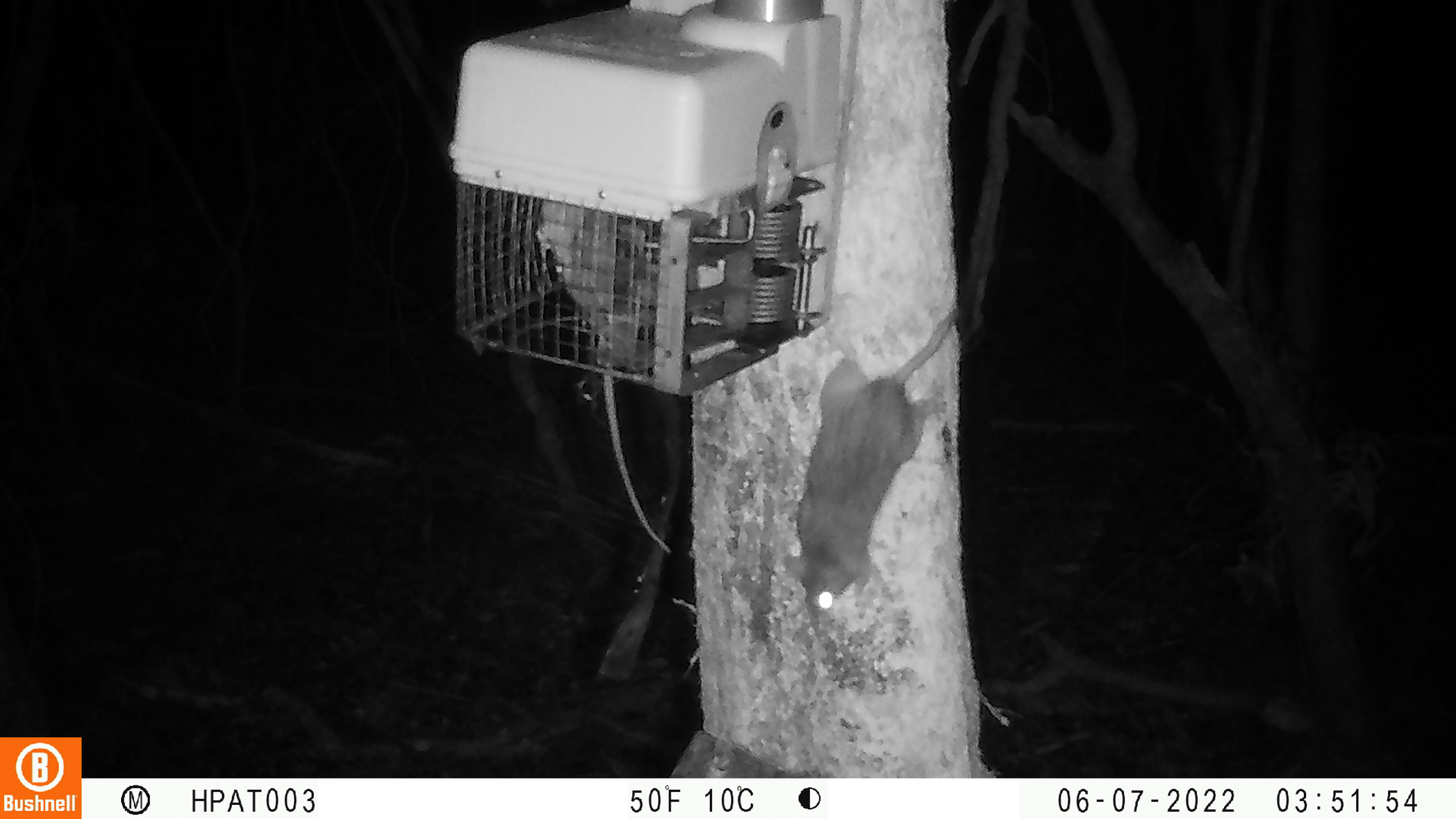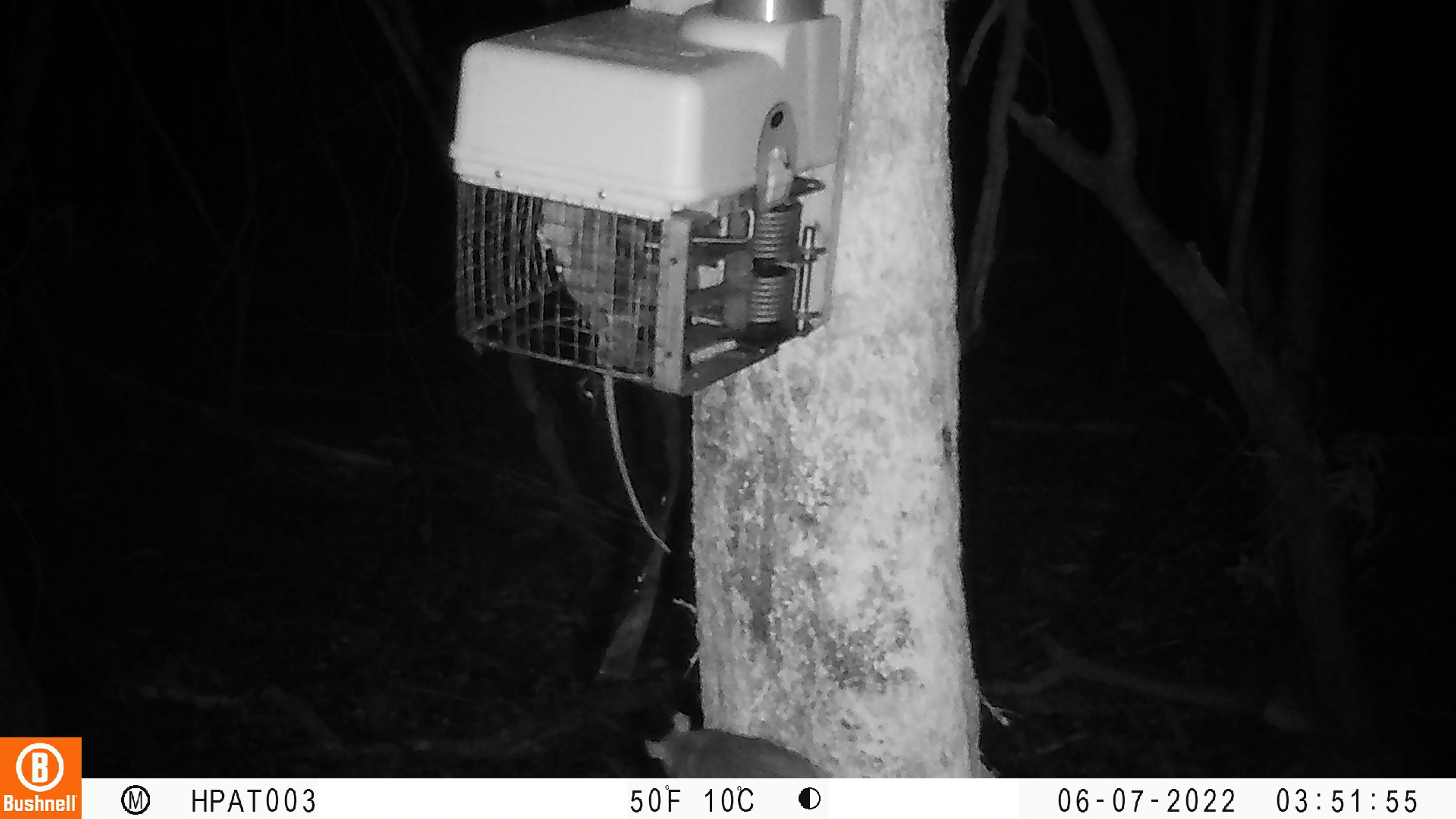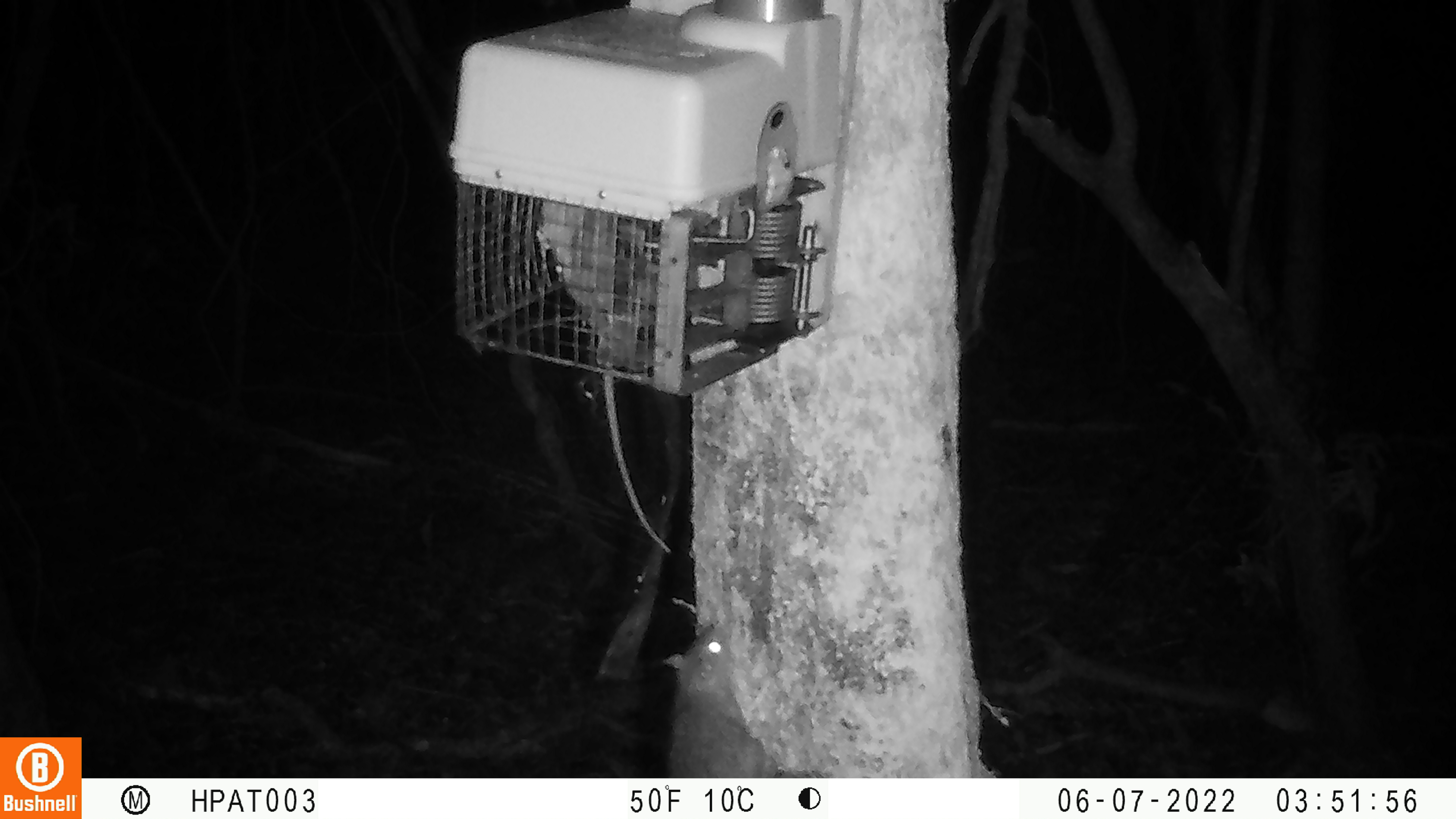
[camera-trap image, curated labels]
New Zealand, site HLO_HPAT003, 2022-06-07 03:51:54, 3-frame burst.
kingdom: Animalia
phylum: Chordata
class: Mammalia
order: Rodentia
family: Muridae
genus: Rattus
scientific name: Rattus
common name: rat